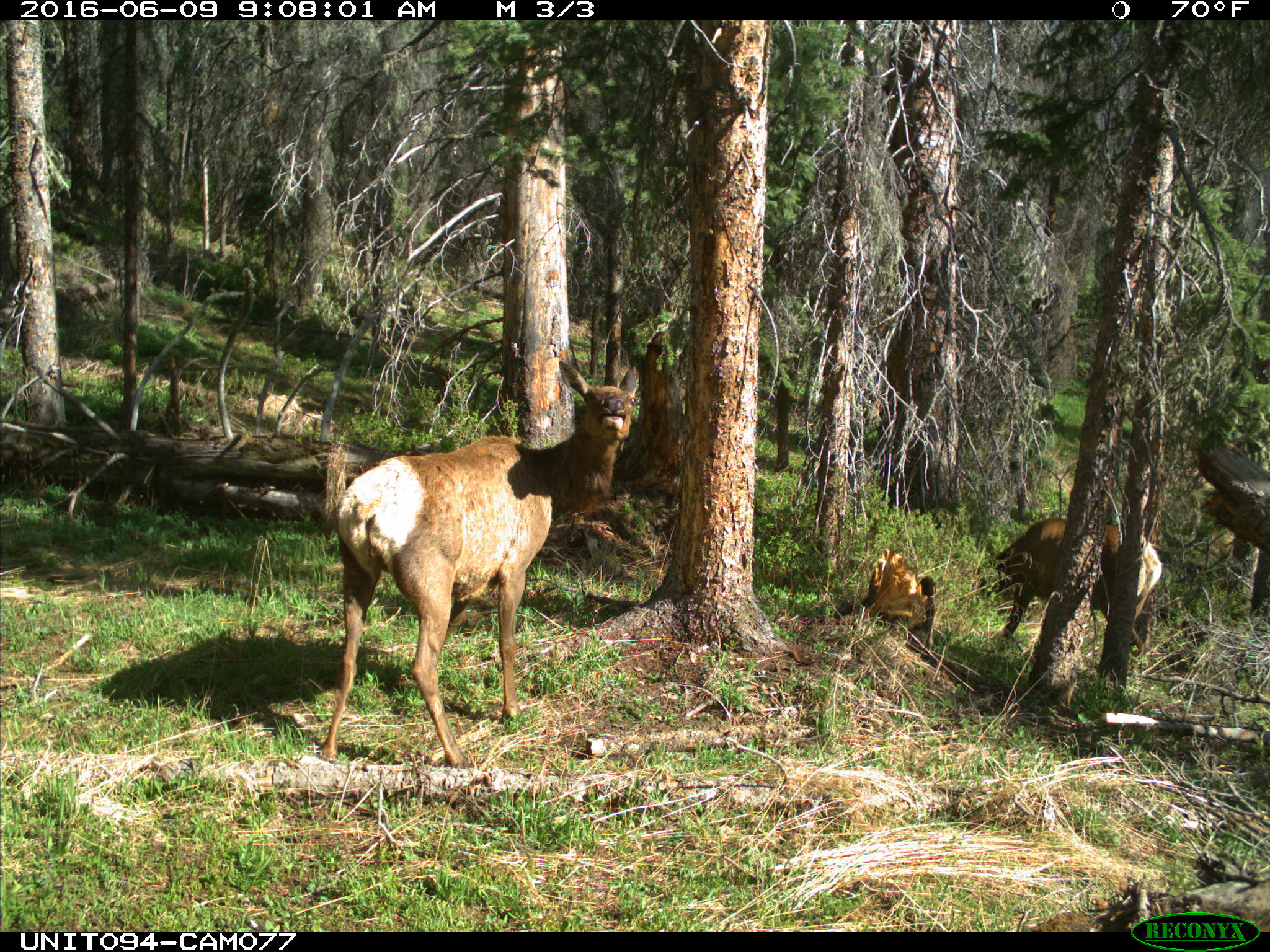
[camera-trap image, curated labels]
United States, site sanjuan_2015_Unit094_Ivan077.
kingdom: Animalia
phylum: Chordata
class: Mammalia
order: Artiodactyla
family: Cervidae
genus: Cervus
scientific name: Cervus elaphus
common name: red deer